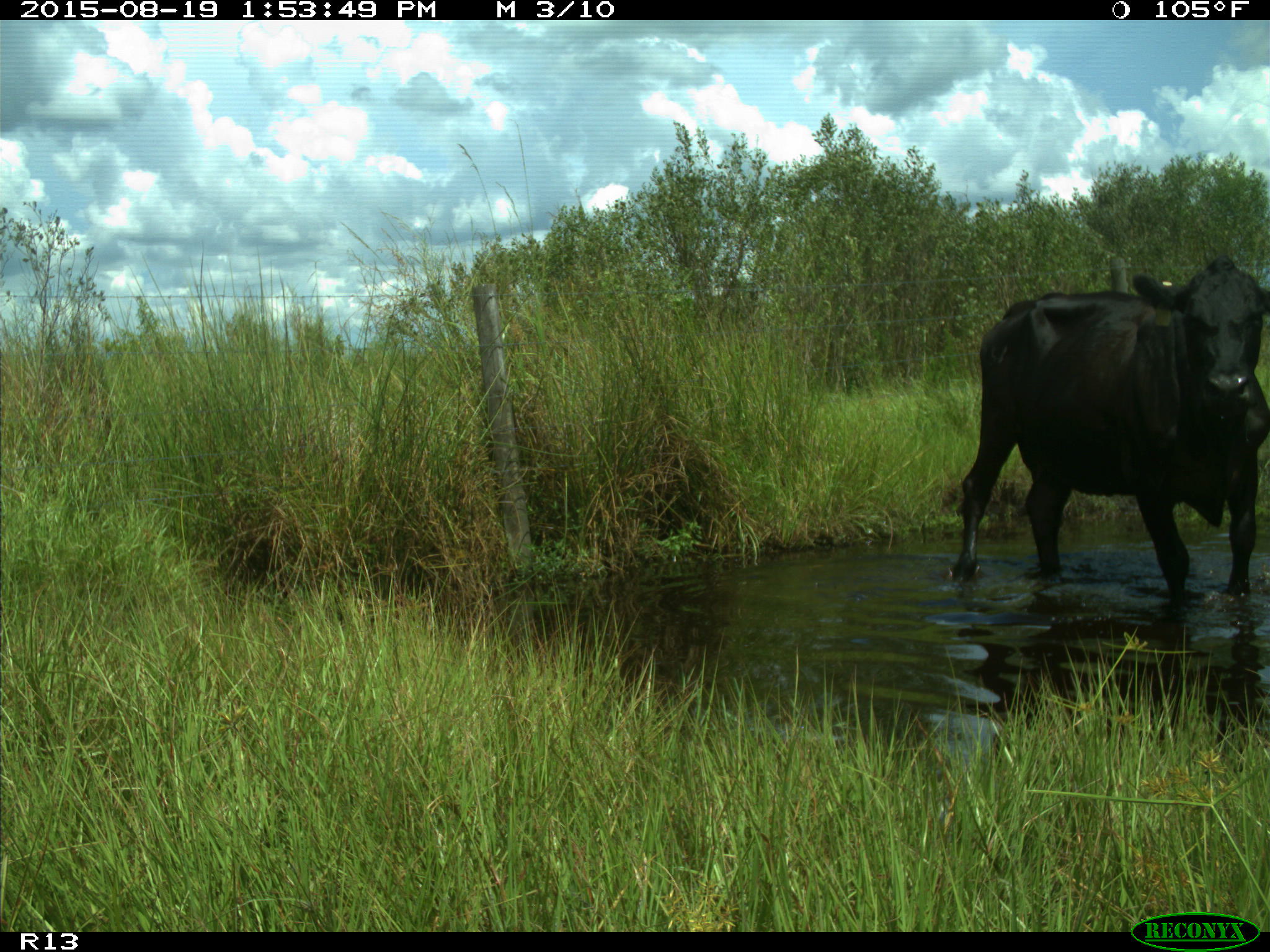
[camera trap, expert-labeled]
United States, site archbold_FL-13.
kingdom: Animalia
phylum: Chordata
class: Mammalia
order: Artiodactyla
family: Bovidae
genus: Bos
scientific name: Bos taurus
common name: domestic cow